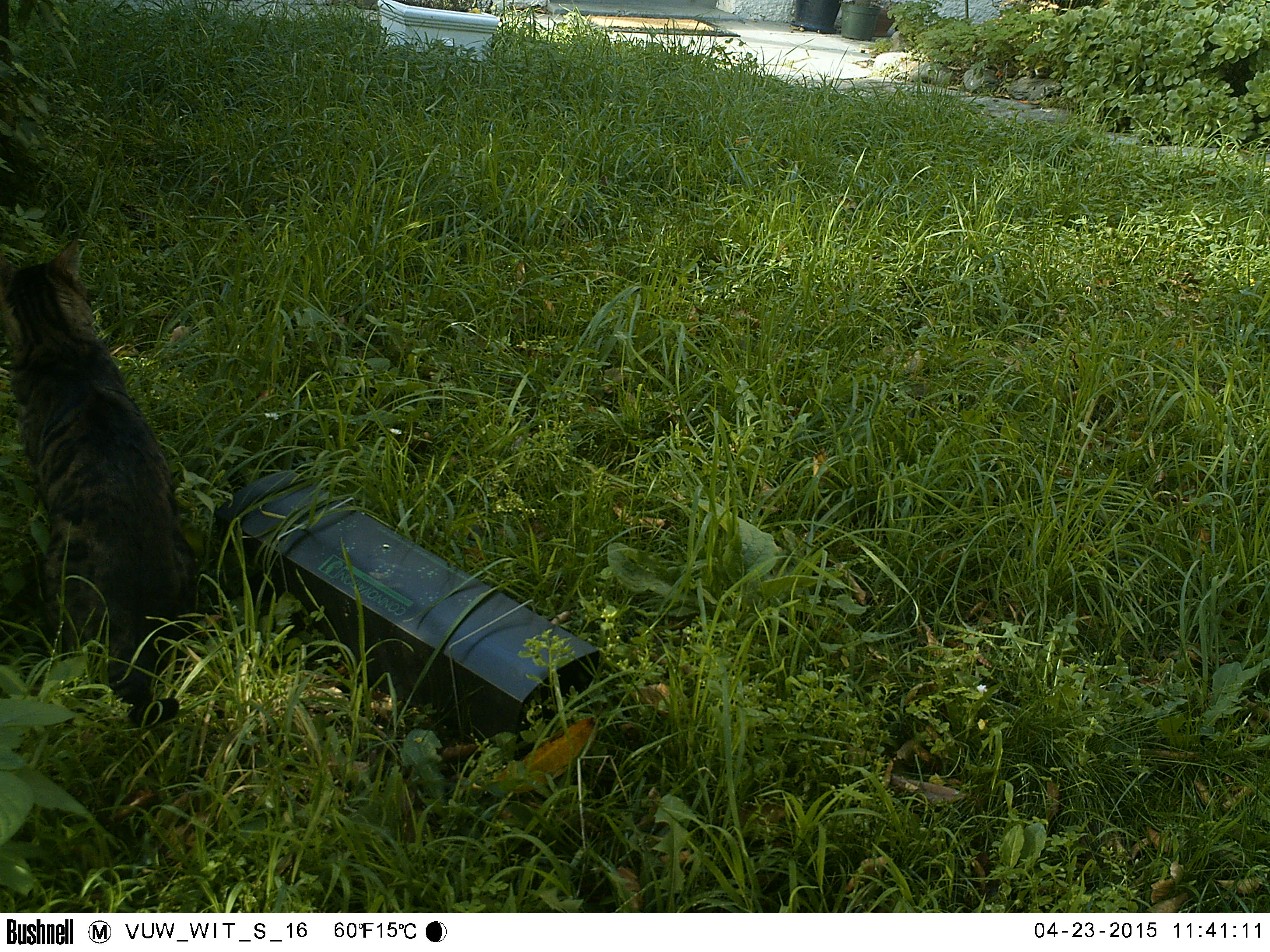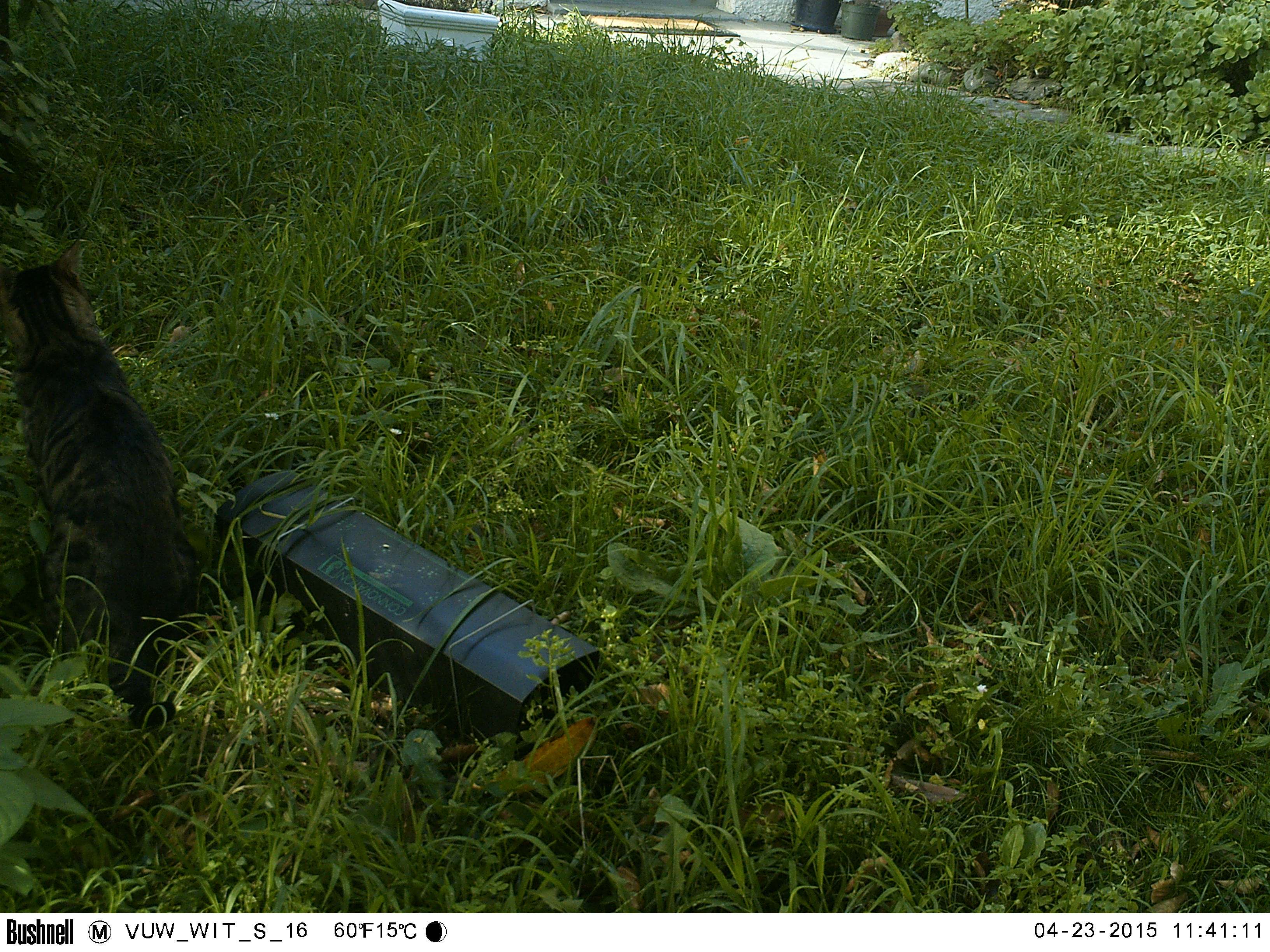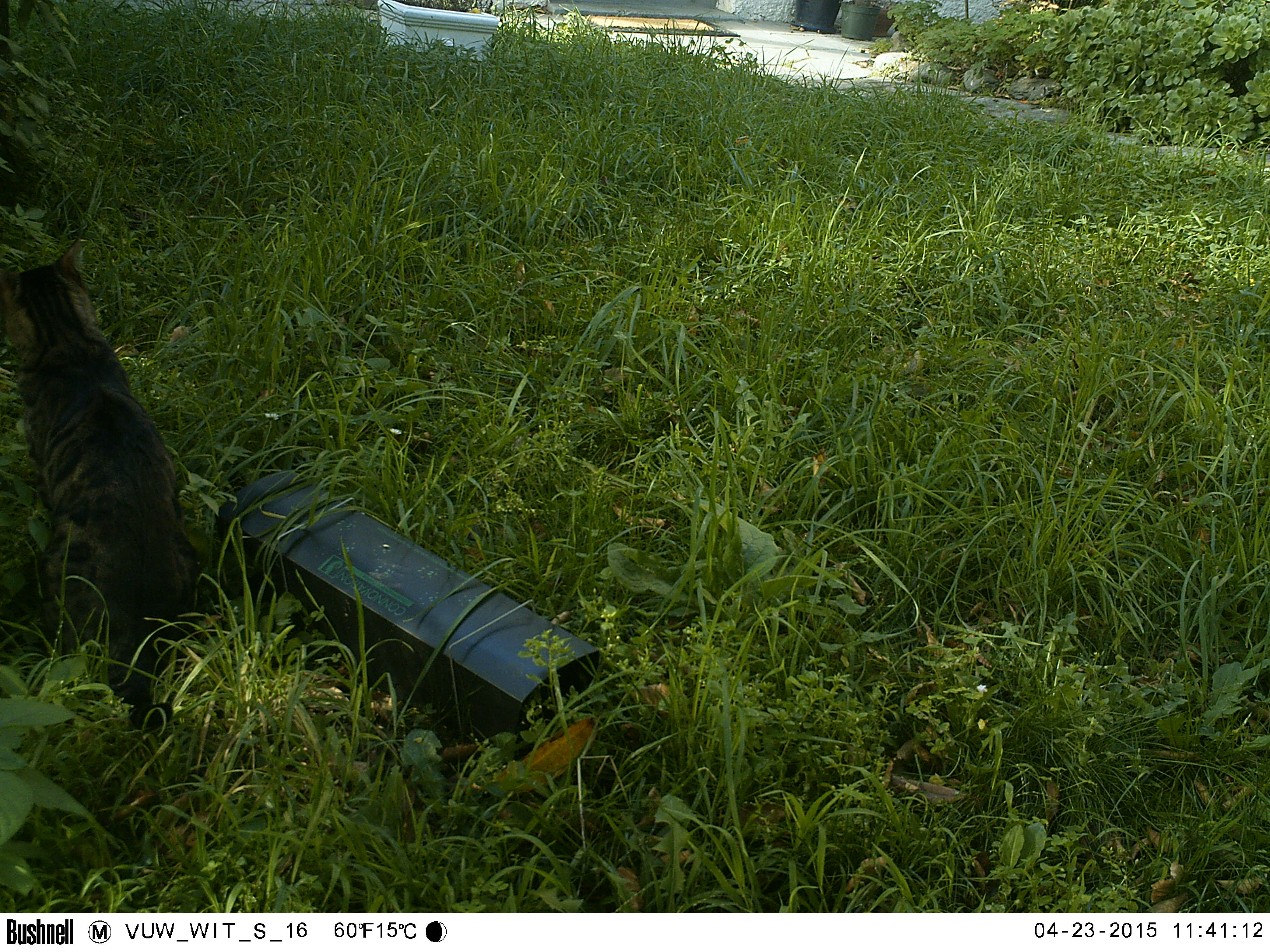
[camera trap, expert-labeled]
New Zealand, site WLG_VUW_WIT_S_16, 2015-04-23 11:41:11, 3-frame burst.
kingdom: Animalia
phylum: Chordata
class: Mammalia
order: Carnivora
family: Felidae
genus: Felis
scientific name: Felis catus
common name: domestic cat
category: cat